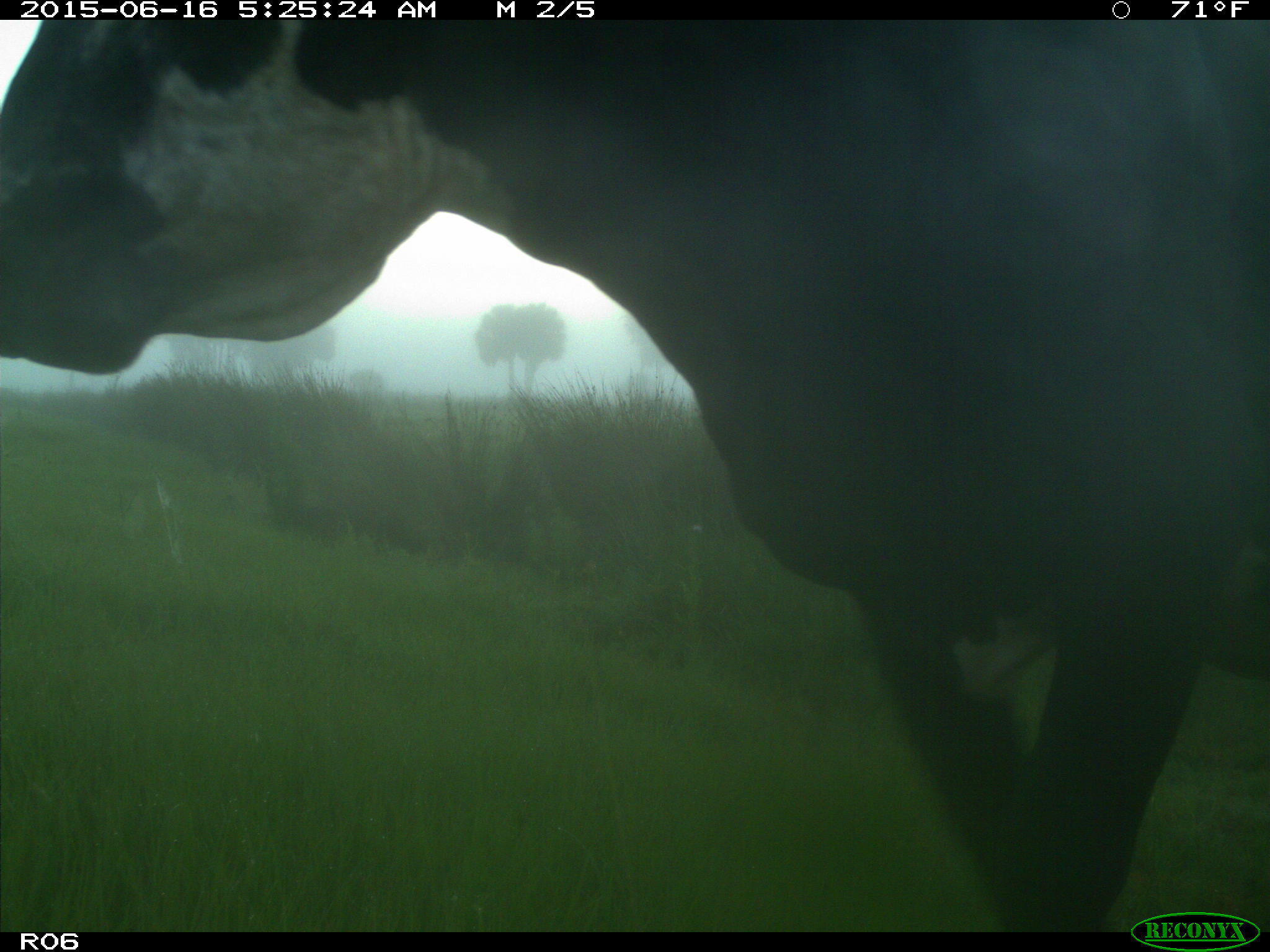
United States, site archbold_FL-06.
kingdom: Animalia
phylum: Chordata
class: Mammalia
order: Artiodactyla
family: Bovidae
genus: Bos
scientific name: Bos taurus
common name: domestic cow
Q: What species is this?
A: Bos taurus (domestic cow).